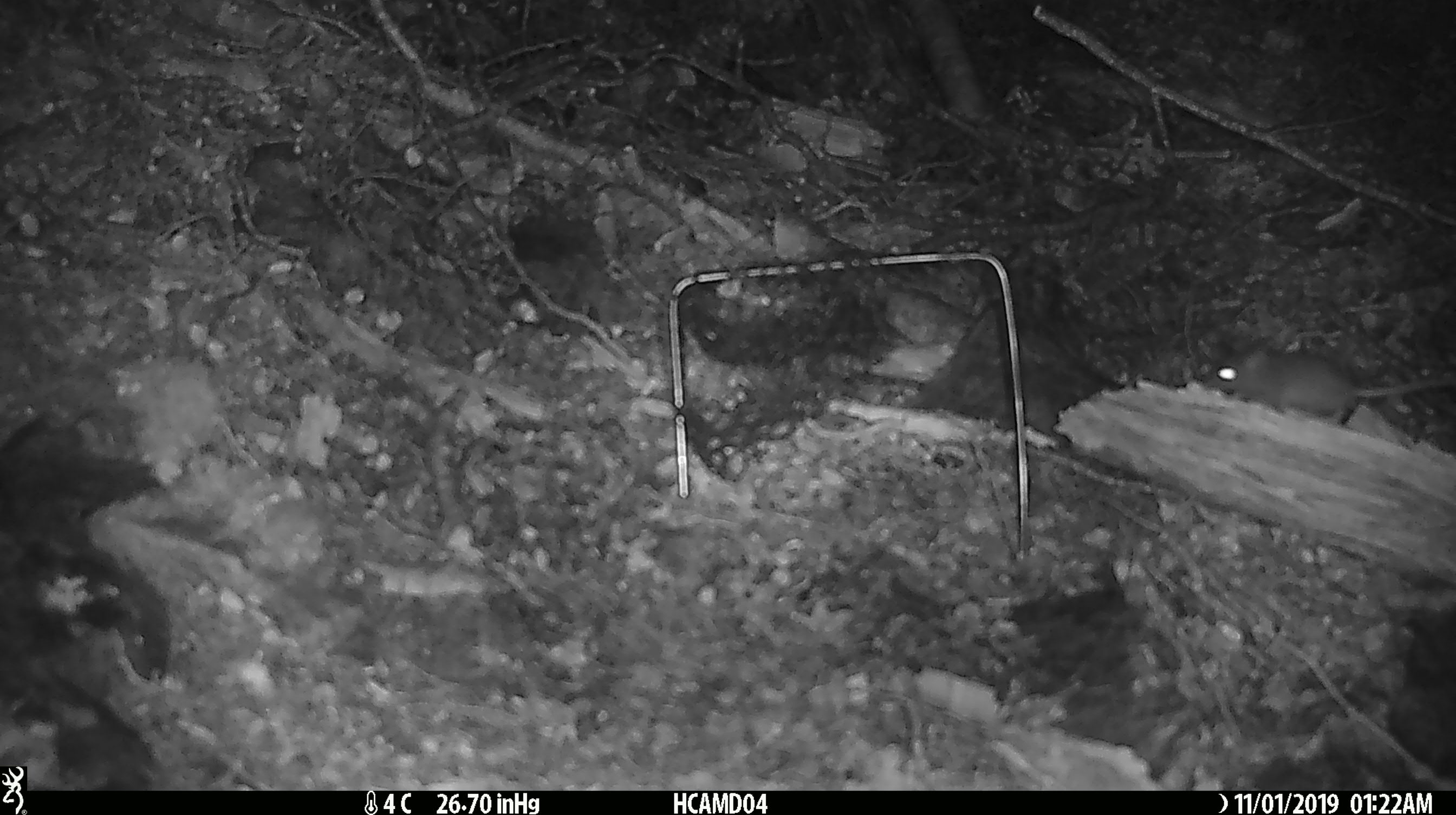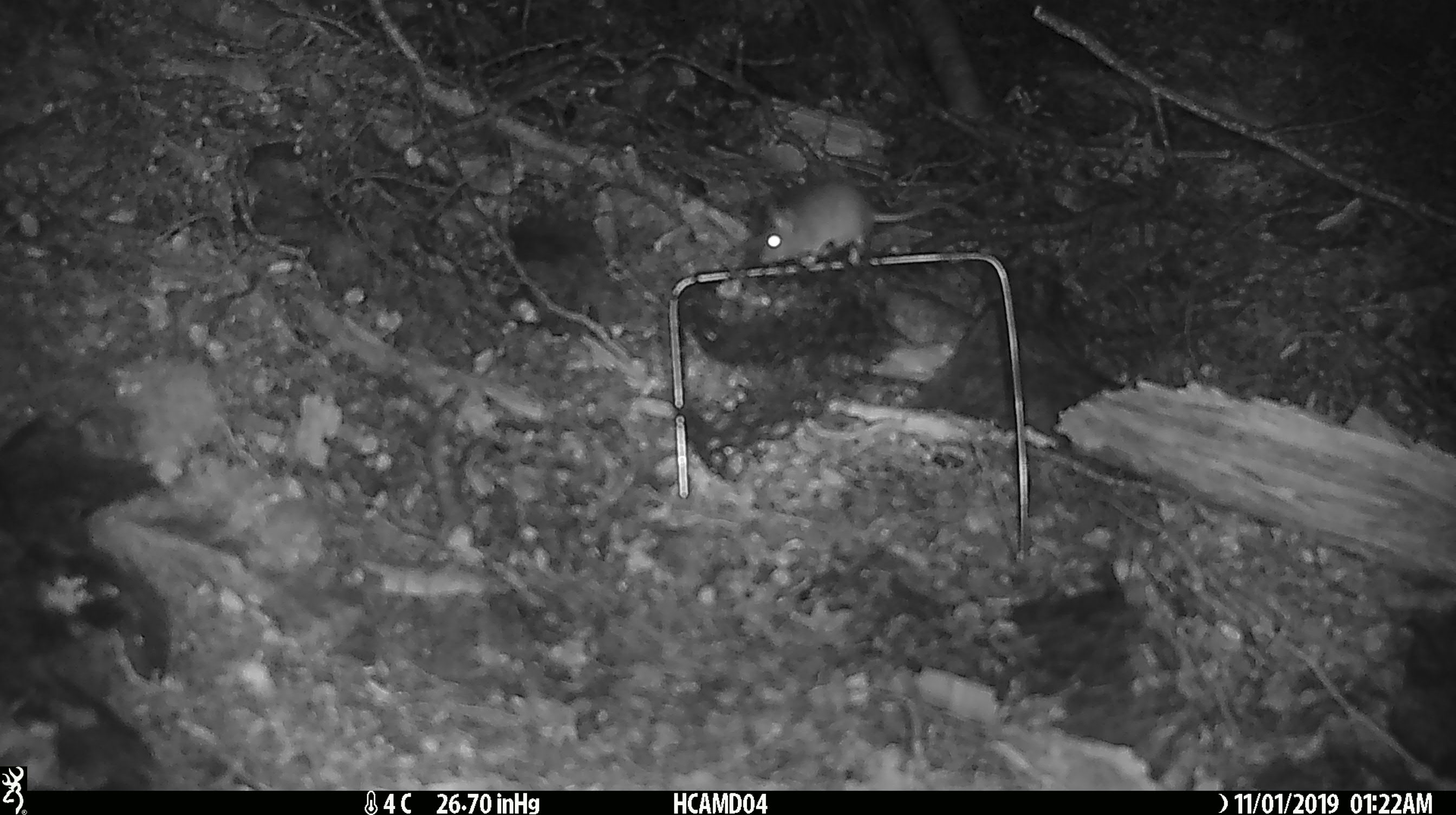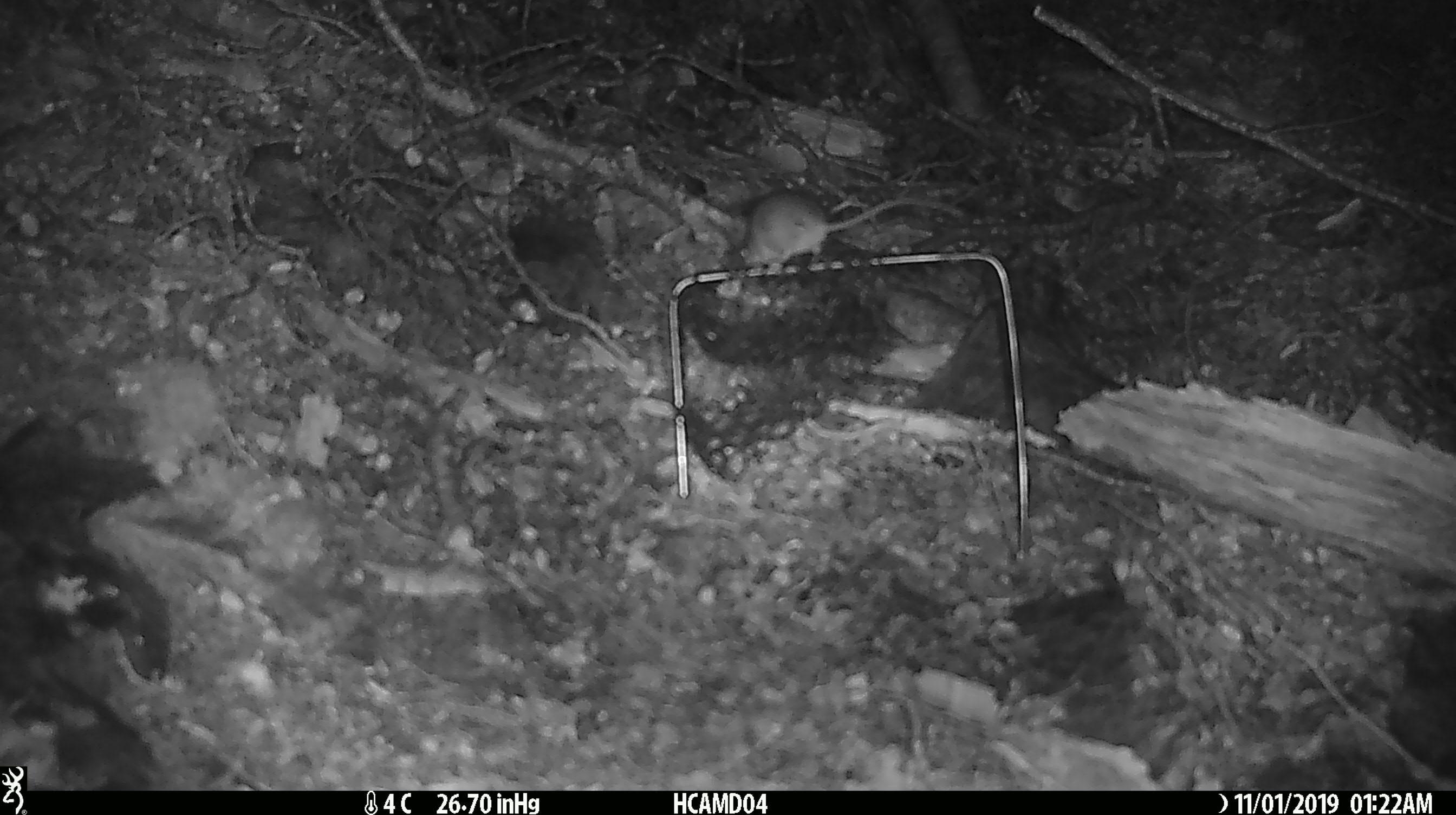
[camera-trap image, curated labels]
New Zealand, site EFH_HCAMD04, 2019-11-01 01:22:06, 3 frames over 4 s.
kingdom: Animalia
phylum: Chordata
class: Mammalia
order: Rodentia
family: Muridae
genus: Mus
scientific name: Mus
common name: mouse